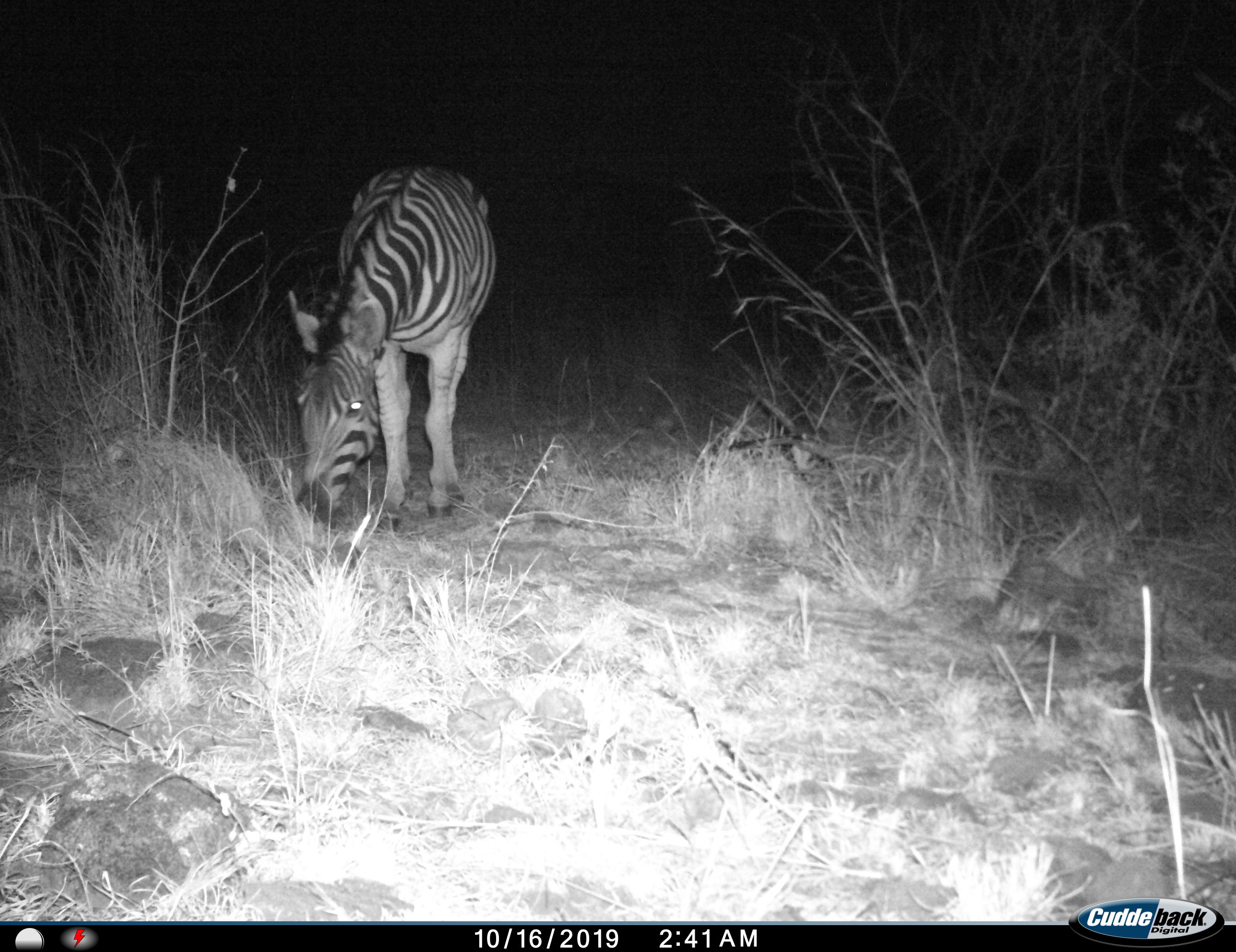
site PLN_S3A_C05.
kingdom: Animalia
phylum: Chordata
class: Mammalia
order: Perissodactyla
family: Equidae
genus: Equus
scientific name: Equus quagga burchellii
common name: burchell's zebra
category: zebraburchells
Zebraburchells (burchell's zebra) (Equus quagga burchellii), count 1. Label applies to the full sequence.